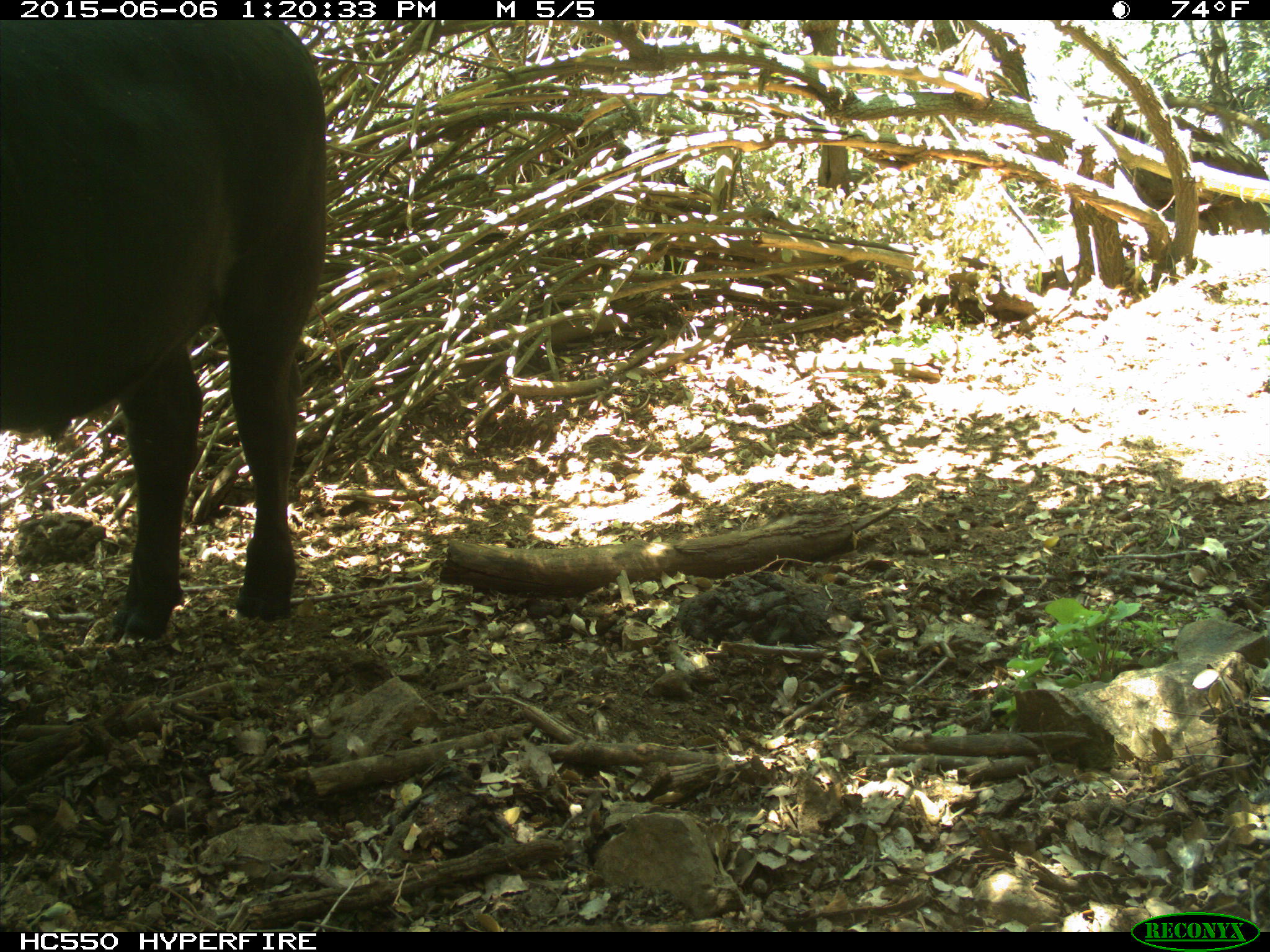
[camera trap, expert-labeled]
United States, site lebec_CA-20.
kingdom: Animalia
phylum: Chordata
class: Mammalia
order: Artiodactyla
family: Bovidae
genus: Bos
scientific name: Bos taurus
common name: domestic cow